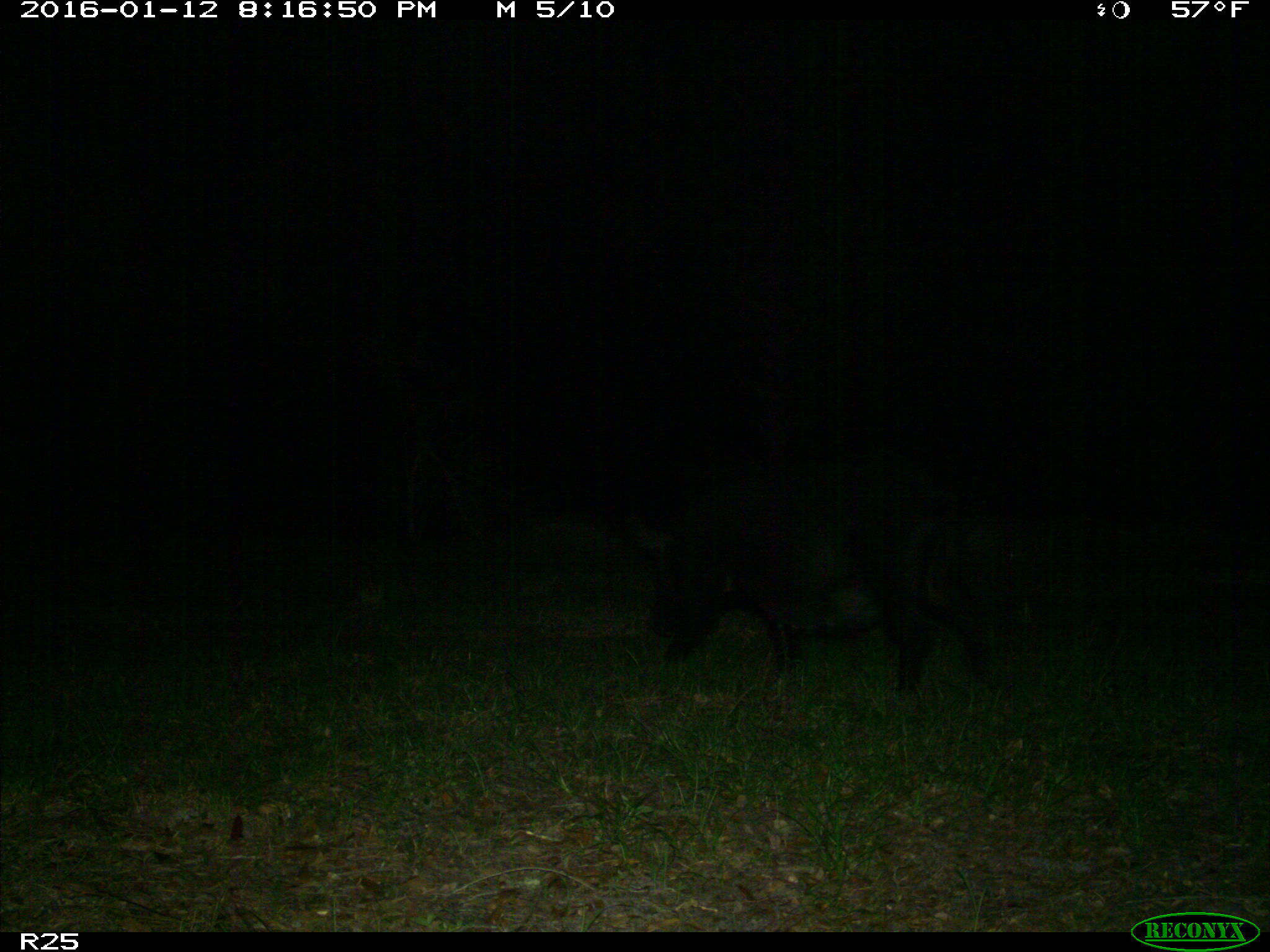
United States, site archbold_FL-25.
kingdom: Animalia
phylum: Chordata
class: Mammalia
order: Artiodactyla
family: Suidae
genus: Sus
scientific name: Sus scrofa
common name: wild boar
Sus scrofa (wild boar).